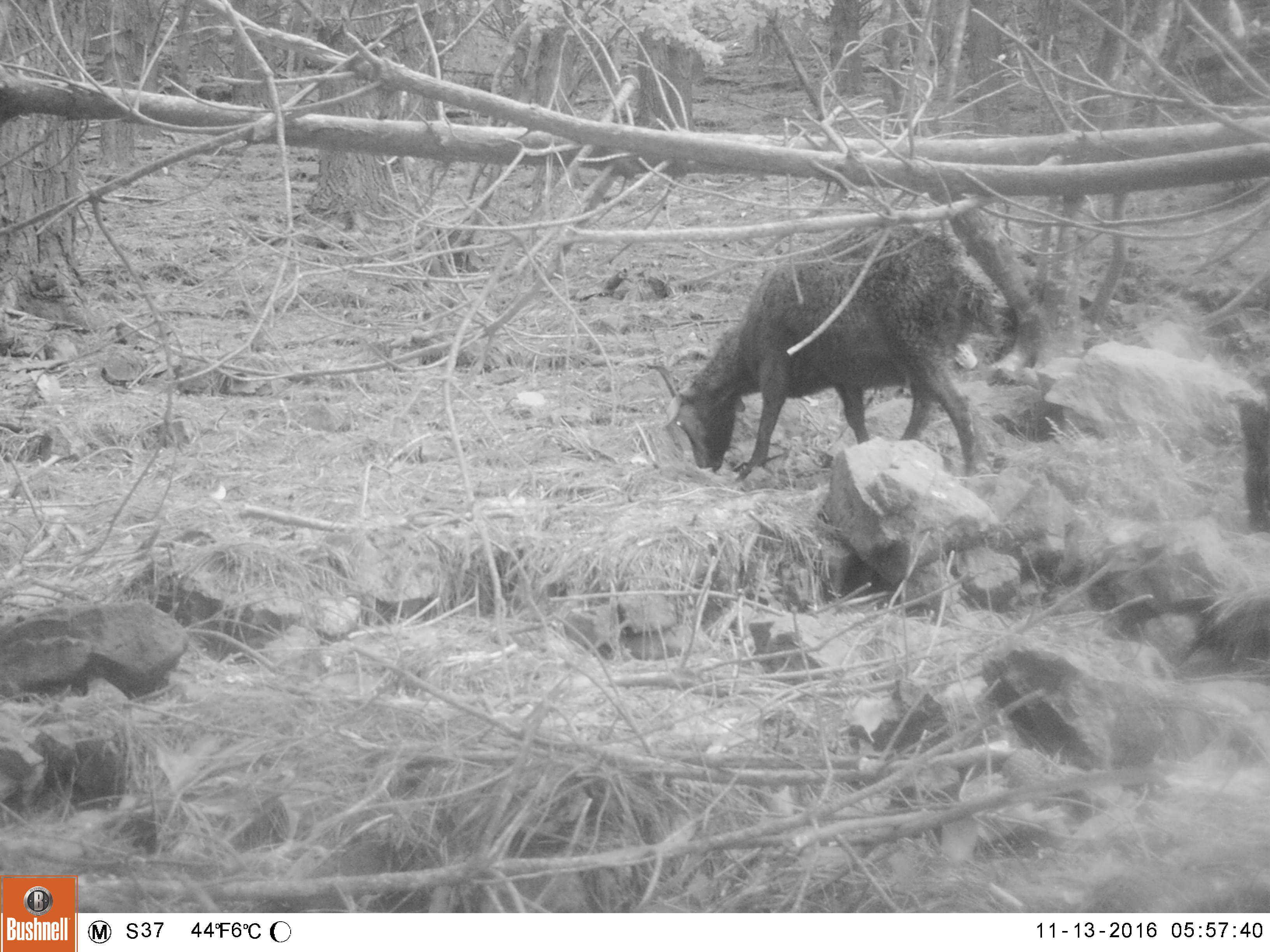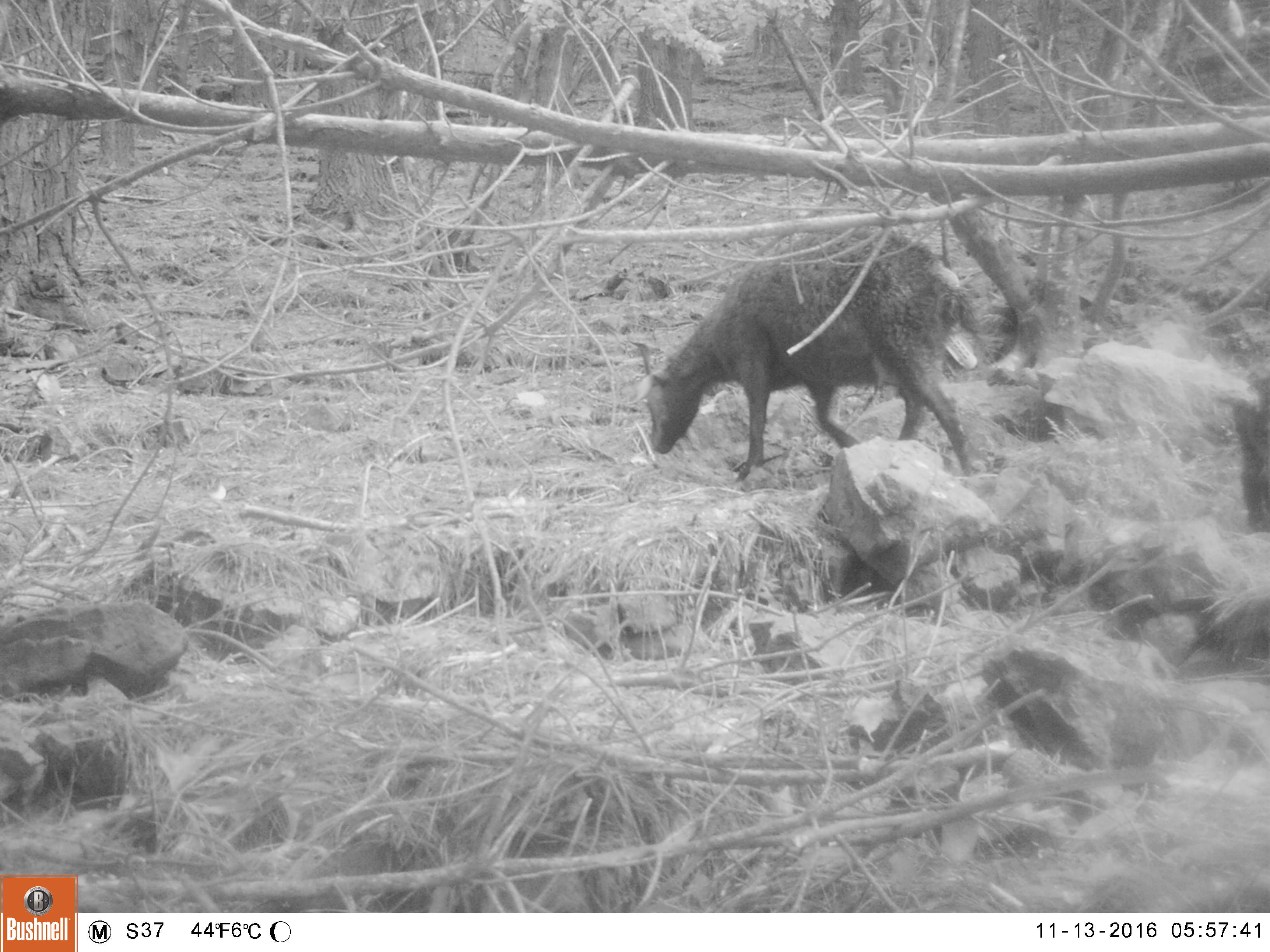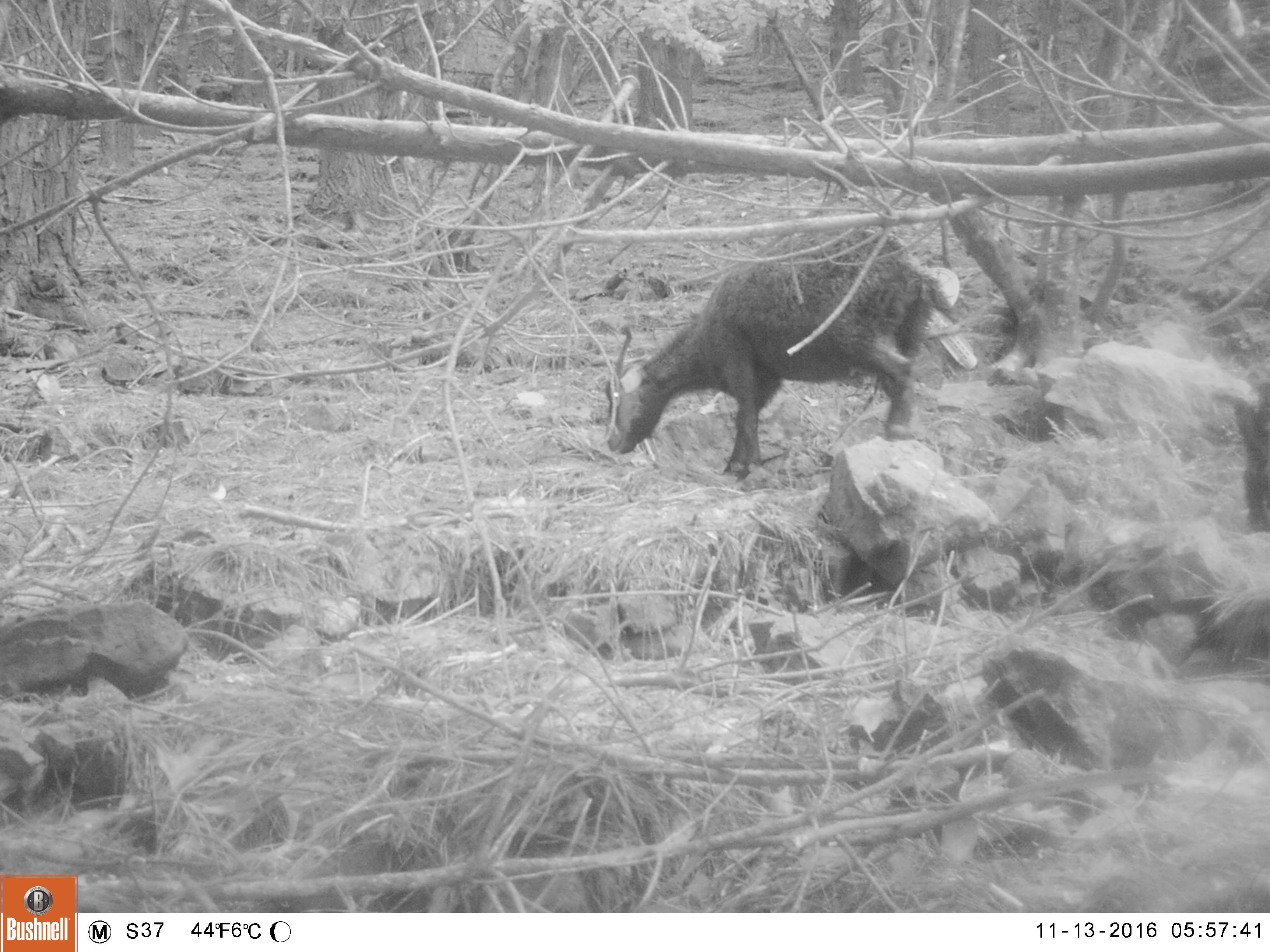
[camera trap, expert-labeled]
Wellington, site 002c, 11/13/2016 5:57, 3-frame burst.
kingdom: Animalia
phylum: Chordata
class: Mammalia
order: Artiodactyla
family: Bovidae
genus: Capra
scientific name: Capra hircus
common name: goat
Goat (Capra hircus).